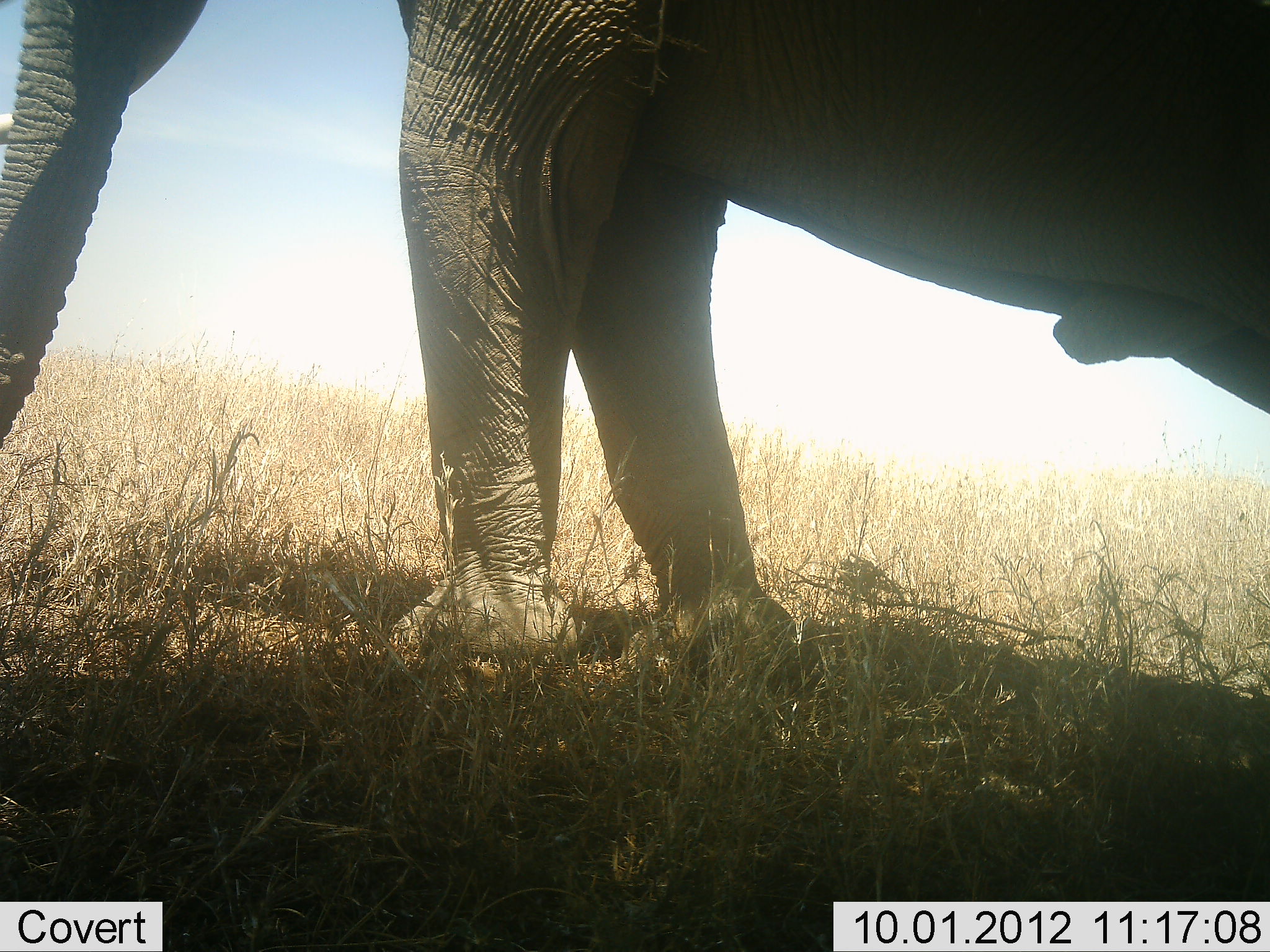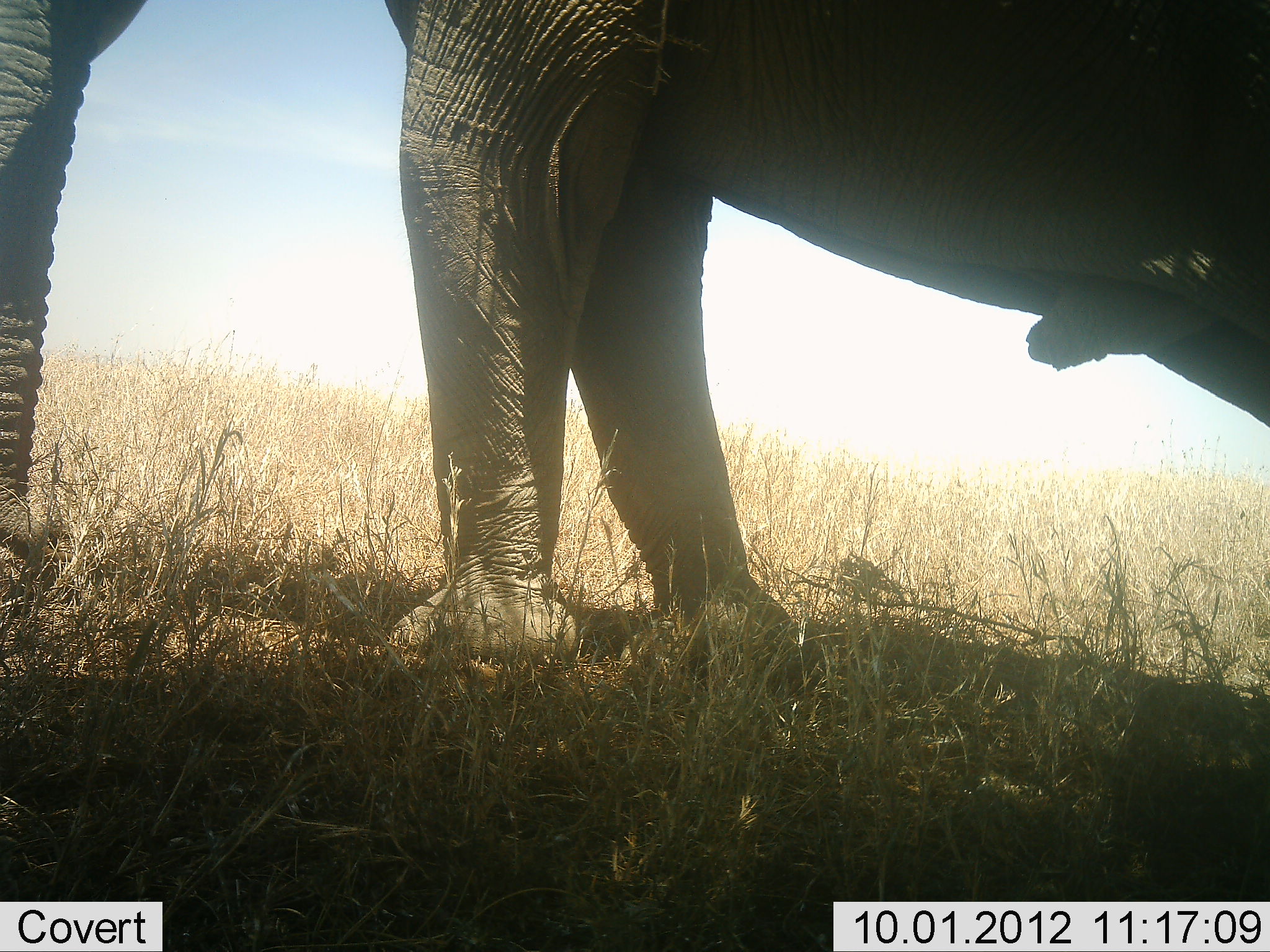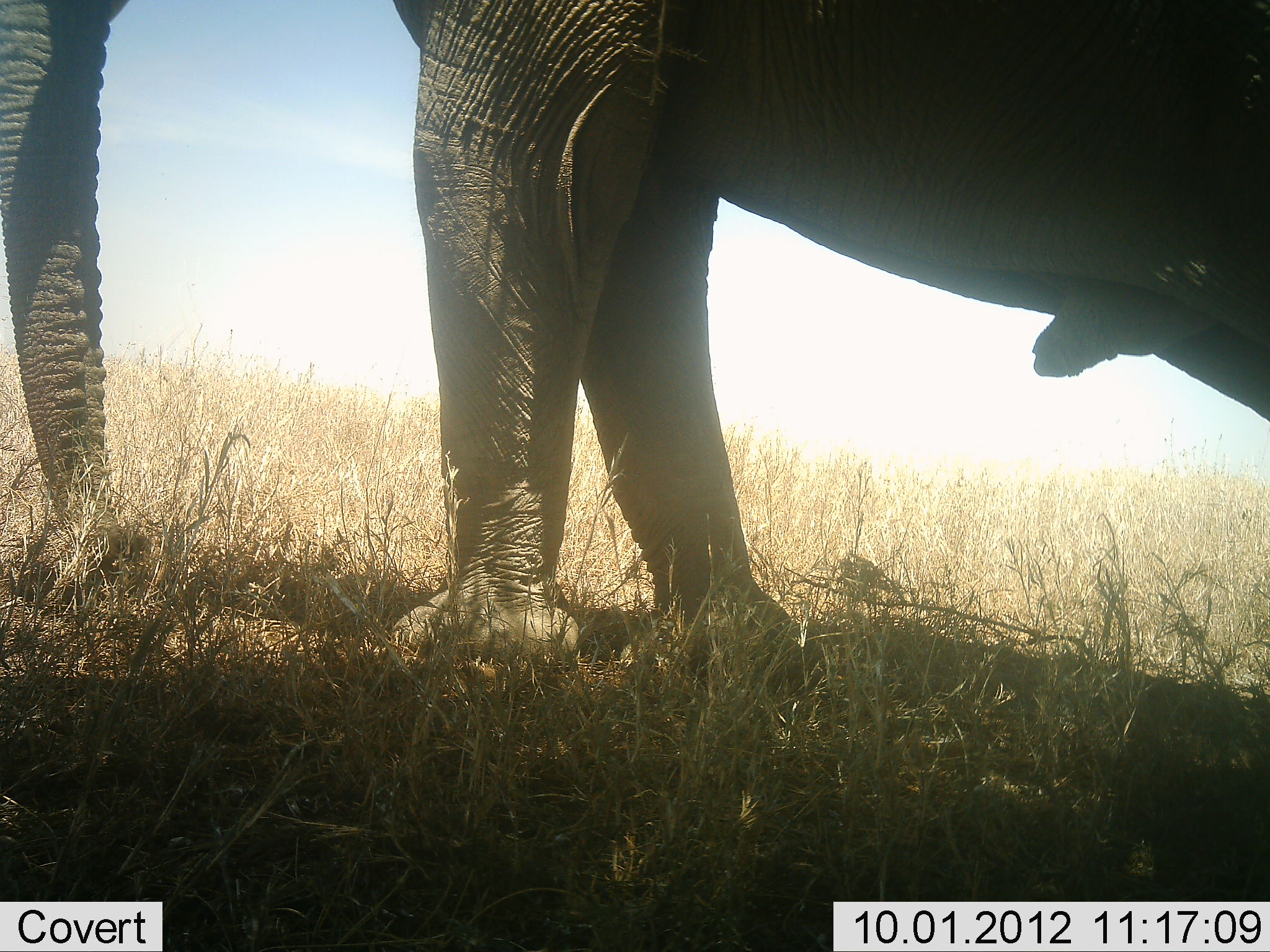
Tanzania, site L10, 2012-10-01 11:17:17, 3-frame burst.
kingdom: Animalia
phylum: Chordata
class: Mammalia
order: Proboscidea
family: Elephantidae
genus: Loxodonta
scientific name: Loxodonta africana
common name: african bush elephant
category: elephant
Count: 1.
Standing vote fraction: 90%.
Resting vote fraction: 0%.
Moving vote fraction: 10%.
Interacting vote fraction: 0%.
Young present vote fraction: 0%.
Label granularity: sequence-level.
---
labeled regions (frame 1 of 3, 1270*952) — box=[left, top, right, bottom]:
animal: box=[1, 0, 1268, 678]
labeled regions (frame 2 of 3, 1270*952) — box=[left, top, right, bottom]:
animal: box=[1, 1, 1270, 669]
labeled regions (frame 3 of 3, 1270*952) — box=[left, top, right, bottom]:
animal: box=[1, 1, 1270, 687]